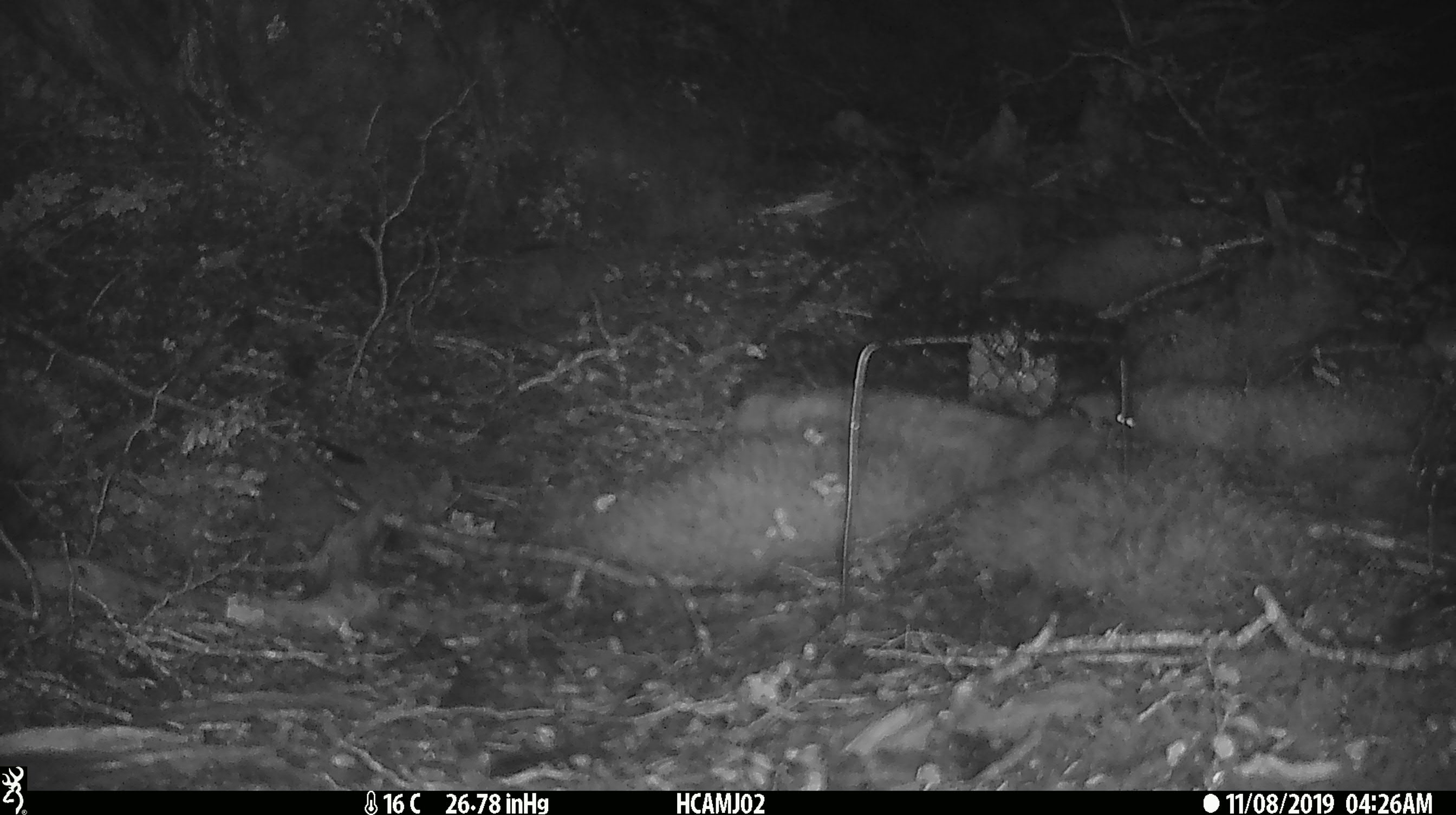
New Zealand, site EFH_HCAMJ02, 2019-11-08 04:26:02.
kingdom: Animalia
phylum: Chordata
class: Mammalia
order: Rodentia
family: Muridae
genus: Mus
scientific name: Mus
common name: mouse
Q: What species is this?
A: Mouse (Mus).